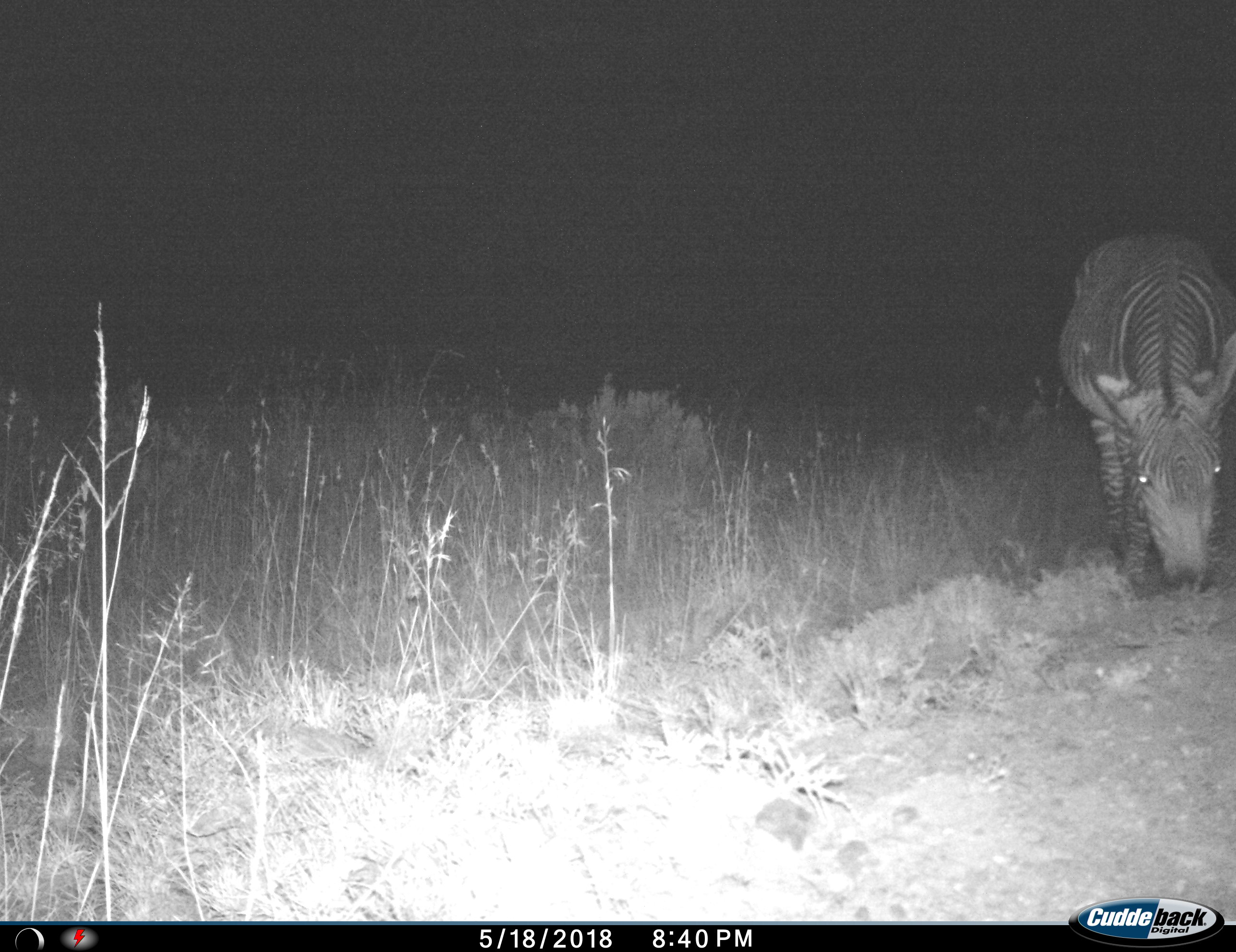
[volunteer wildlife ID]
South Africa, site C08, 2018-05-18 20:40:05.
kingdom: Animalia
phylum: Chordata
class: Mammalia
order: Perissodactyla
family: Equidae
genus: Equus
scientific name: Equus zebra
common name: mountain zebra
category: zebramountain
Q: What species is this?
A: Zebramountain (mountain zebra) (Equus zebra).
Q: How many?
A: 1.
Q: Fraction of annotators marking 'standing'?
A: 0%.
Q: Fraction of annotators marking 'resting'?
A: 17%.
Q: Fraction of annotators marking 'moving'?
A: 0%.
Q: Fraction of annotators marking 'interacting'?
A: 0%.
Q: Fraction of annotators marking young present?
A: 0%.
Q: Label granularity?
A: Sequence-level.